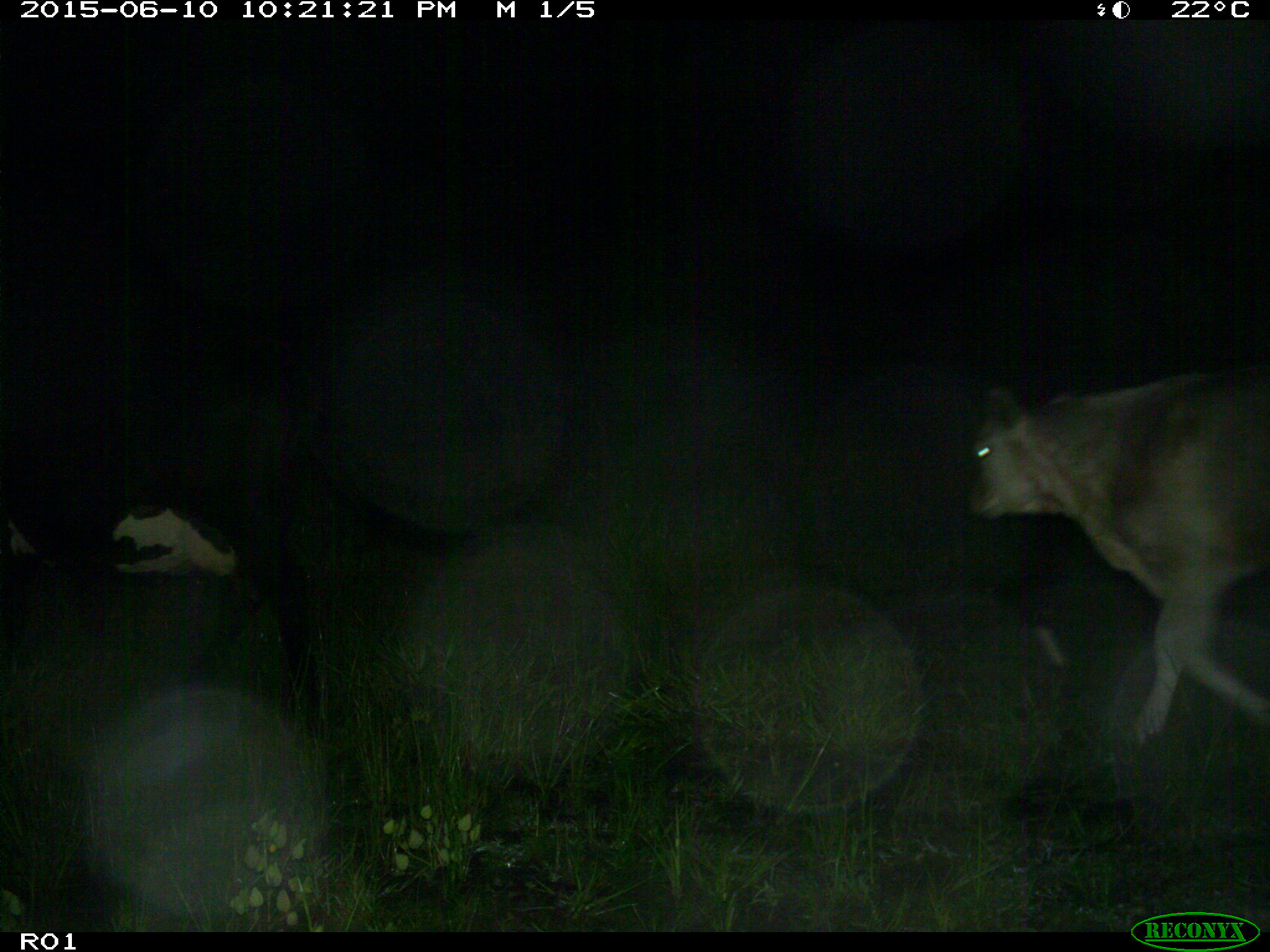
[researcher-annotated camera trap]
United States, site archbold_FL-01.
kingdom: Animalia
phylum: Chordata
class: Mammalia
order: Artiodactyla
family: Bovidae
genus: Bos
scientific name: Bos taurus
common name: domestic cow